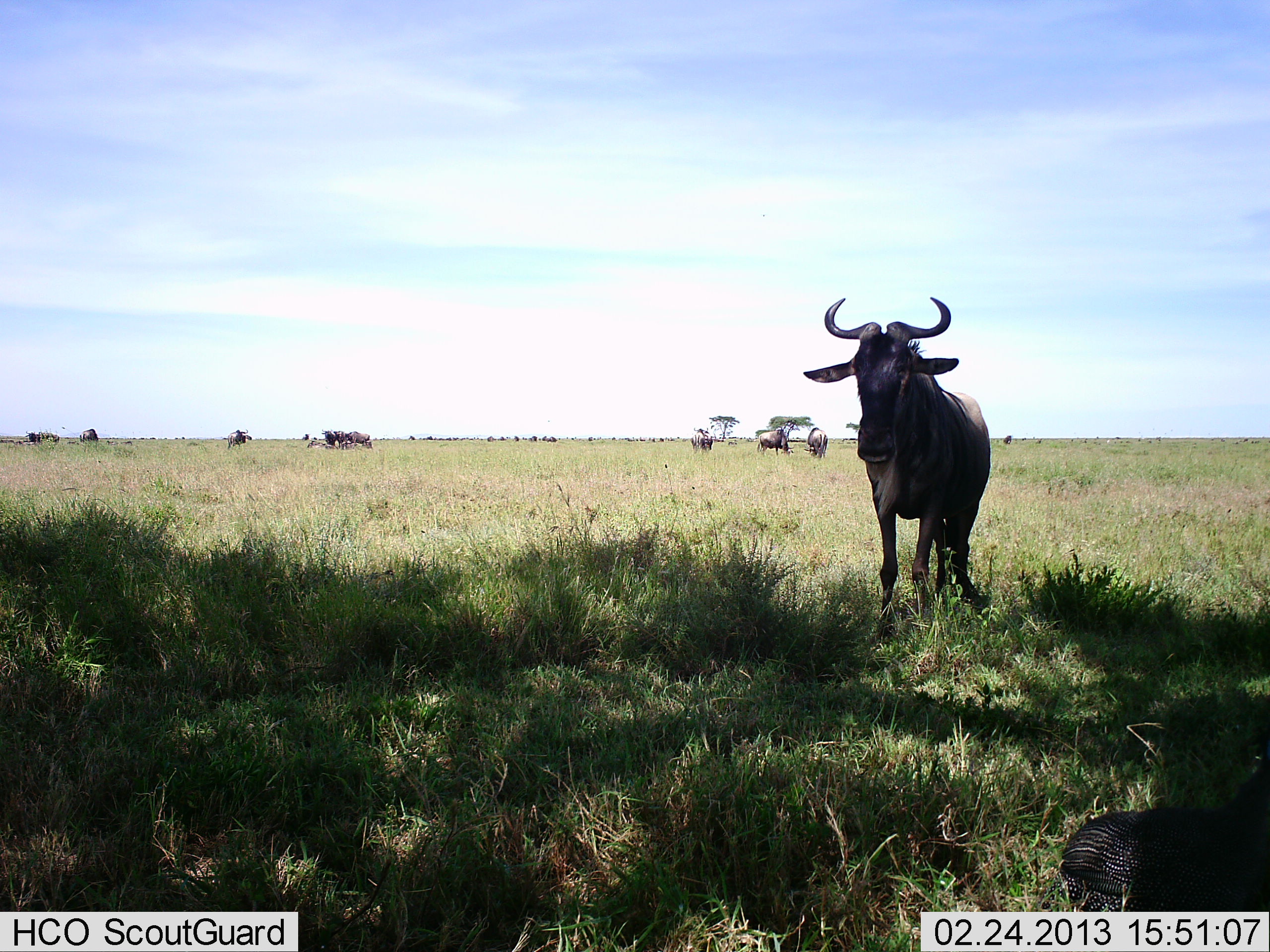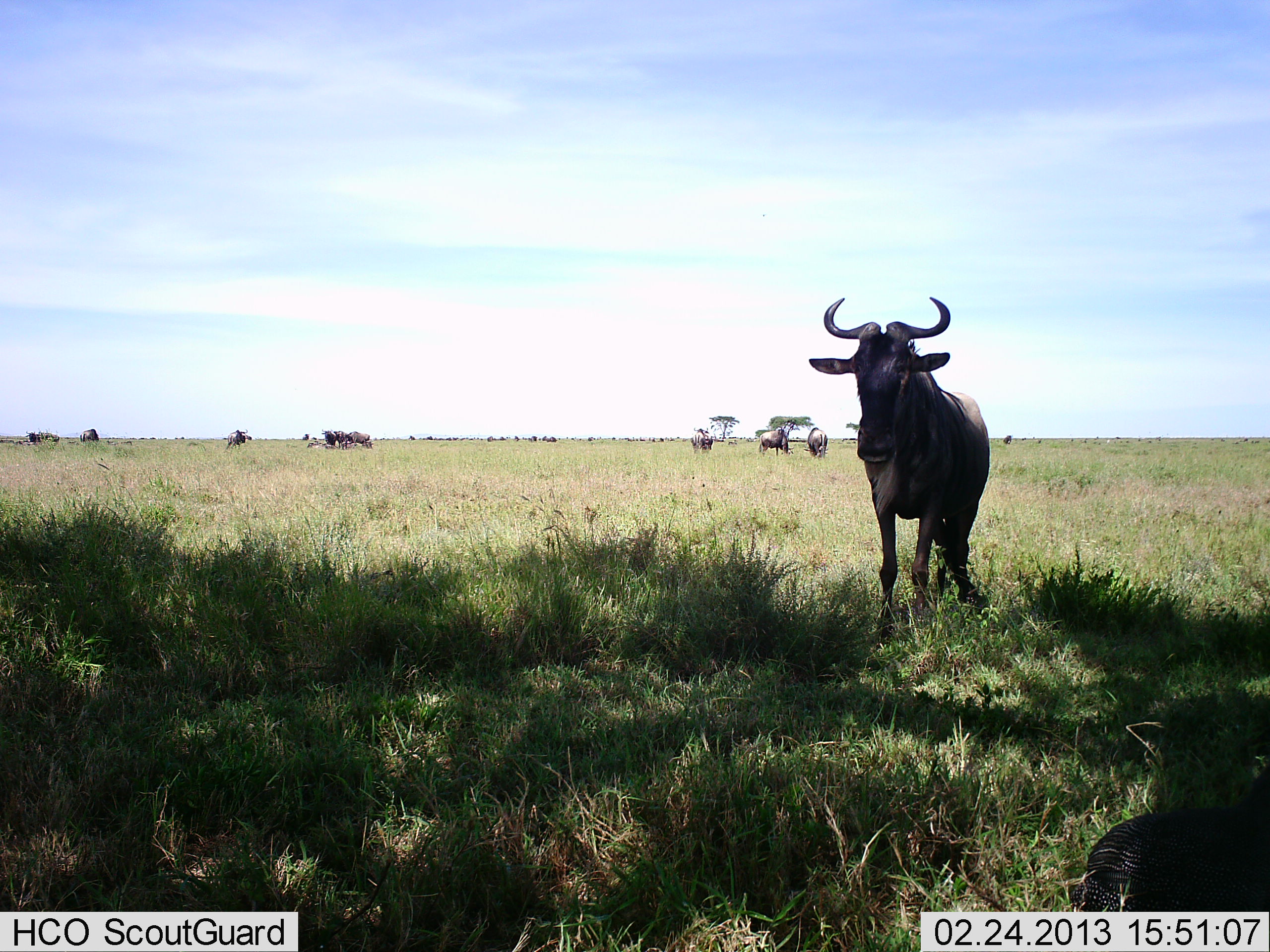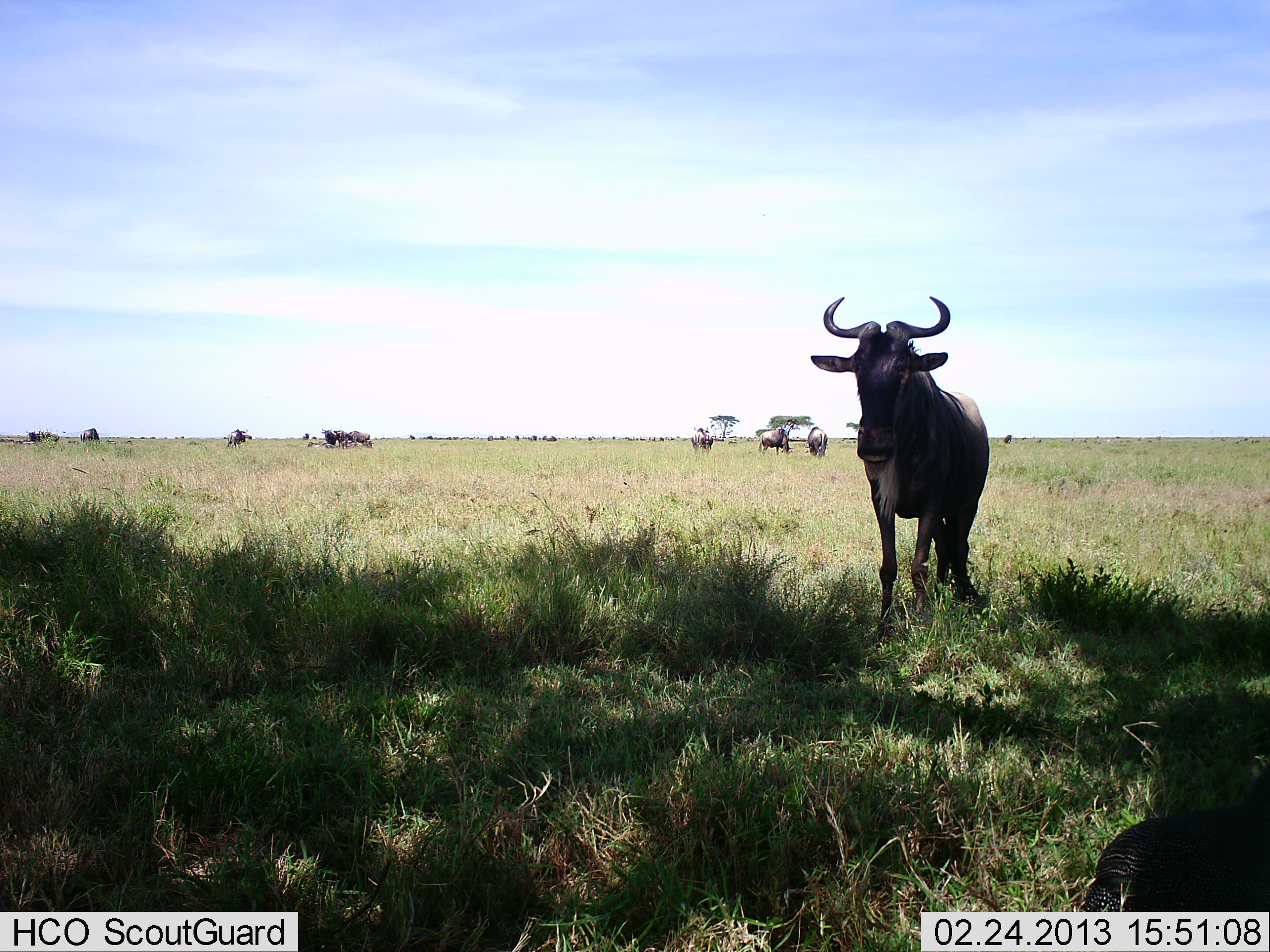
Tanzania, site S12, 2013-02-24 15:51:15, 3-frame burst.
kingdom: Animalia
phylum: Chordata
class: Mammalia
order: Artiodactyla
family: Bovidae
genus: Connochaetes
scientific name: Connochaetes taurinus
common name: blue wildebeest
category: wildebeest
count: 10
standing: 100%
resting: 21%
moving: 12%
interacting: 8%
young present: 0%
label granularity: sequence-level